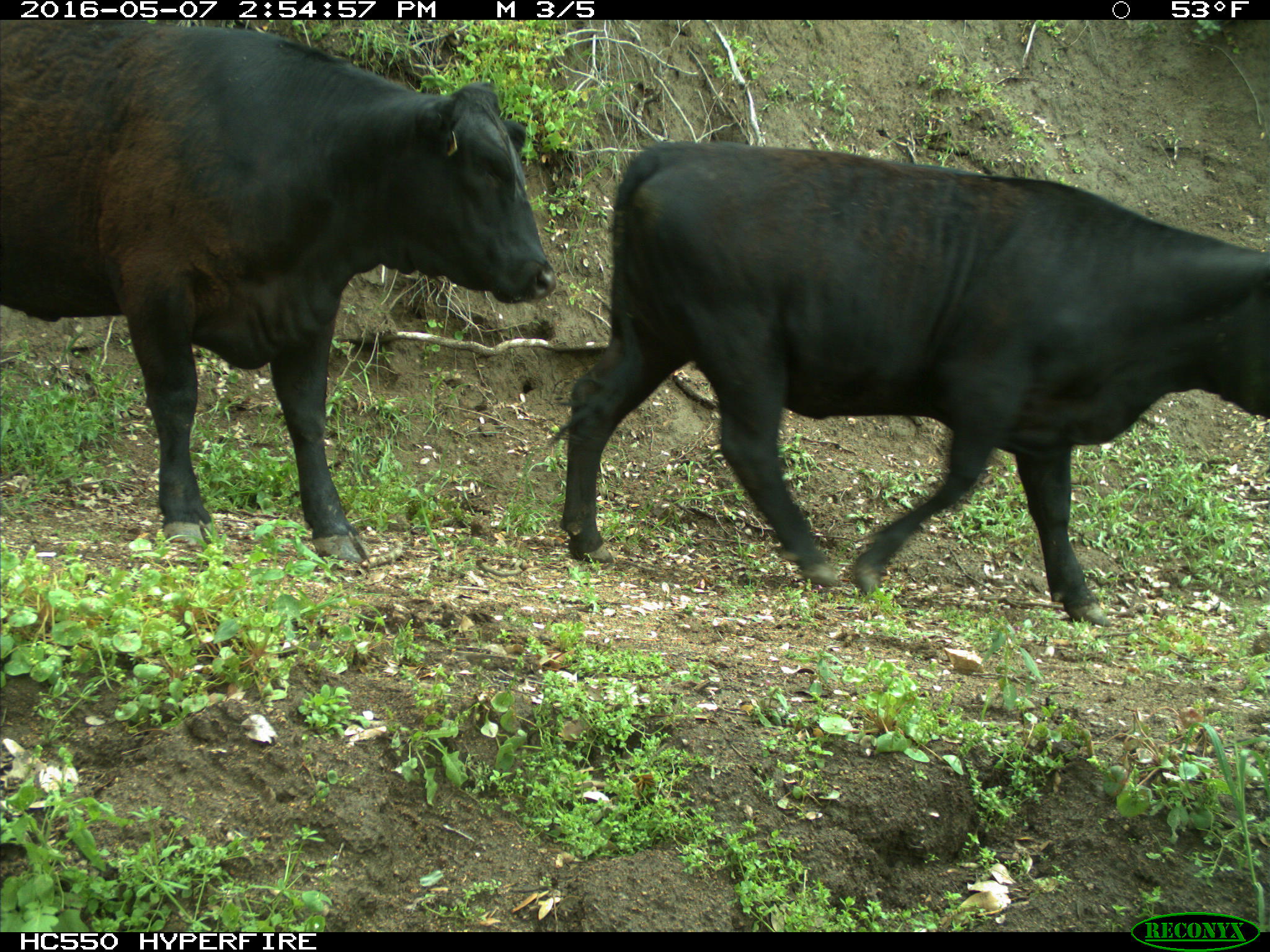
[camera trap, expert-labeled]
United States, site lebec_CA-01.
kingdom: Animalia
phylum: Chordata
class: Mammalia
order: Artiodactyla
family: Bovidae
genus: Bos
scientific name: Bos taurus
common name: domestic cow